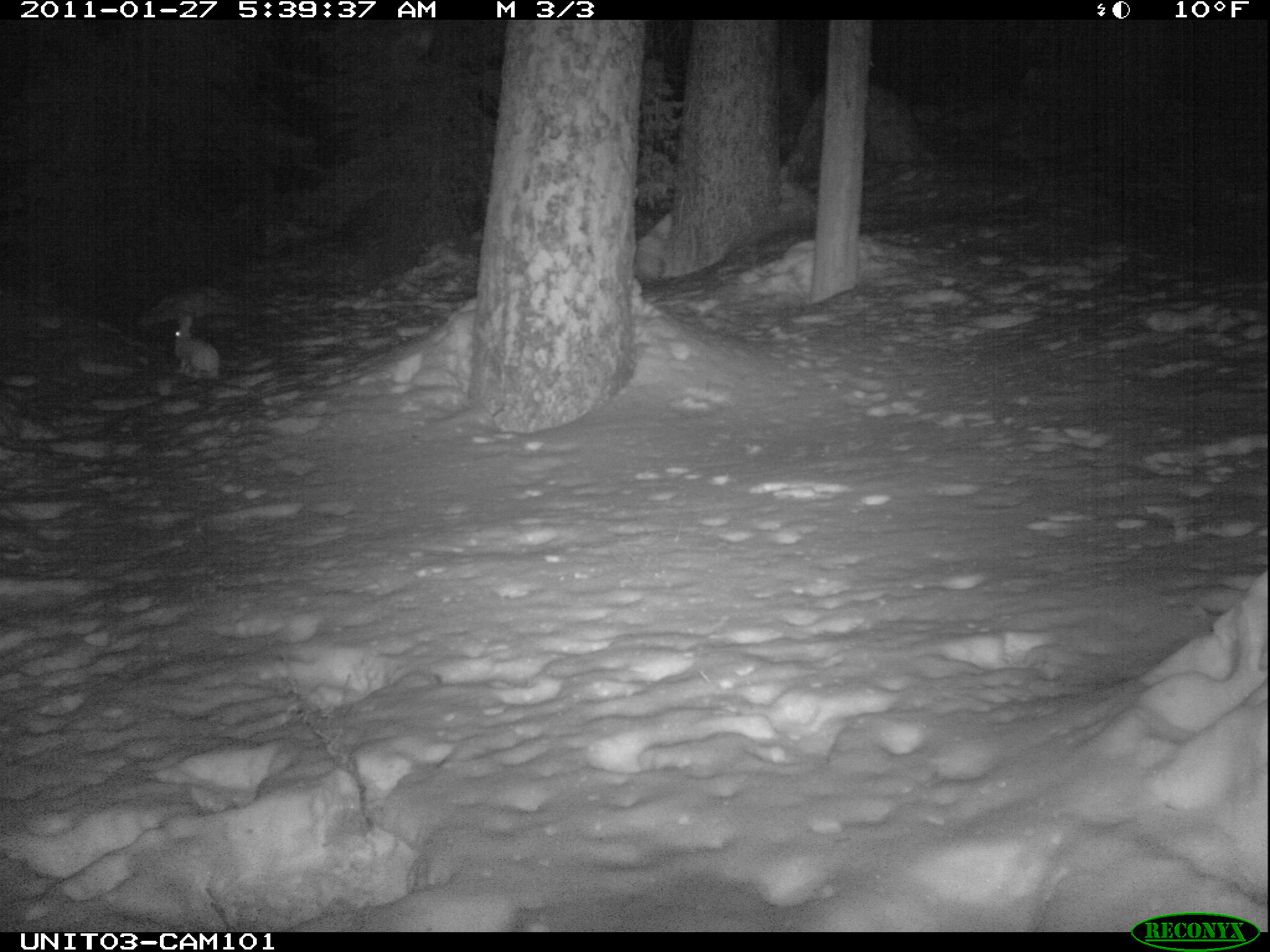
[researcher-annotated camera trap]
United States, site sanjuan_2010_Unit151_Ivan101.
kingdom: Animalia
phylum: Chordata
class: Mammalia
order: Lagomorpha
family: Leporidae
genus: Lepus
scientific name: Lepus americanus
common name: snowshoe hare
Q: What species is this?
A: Lepus americanus (snowshoe hare).